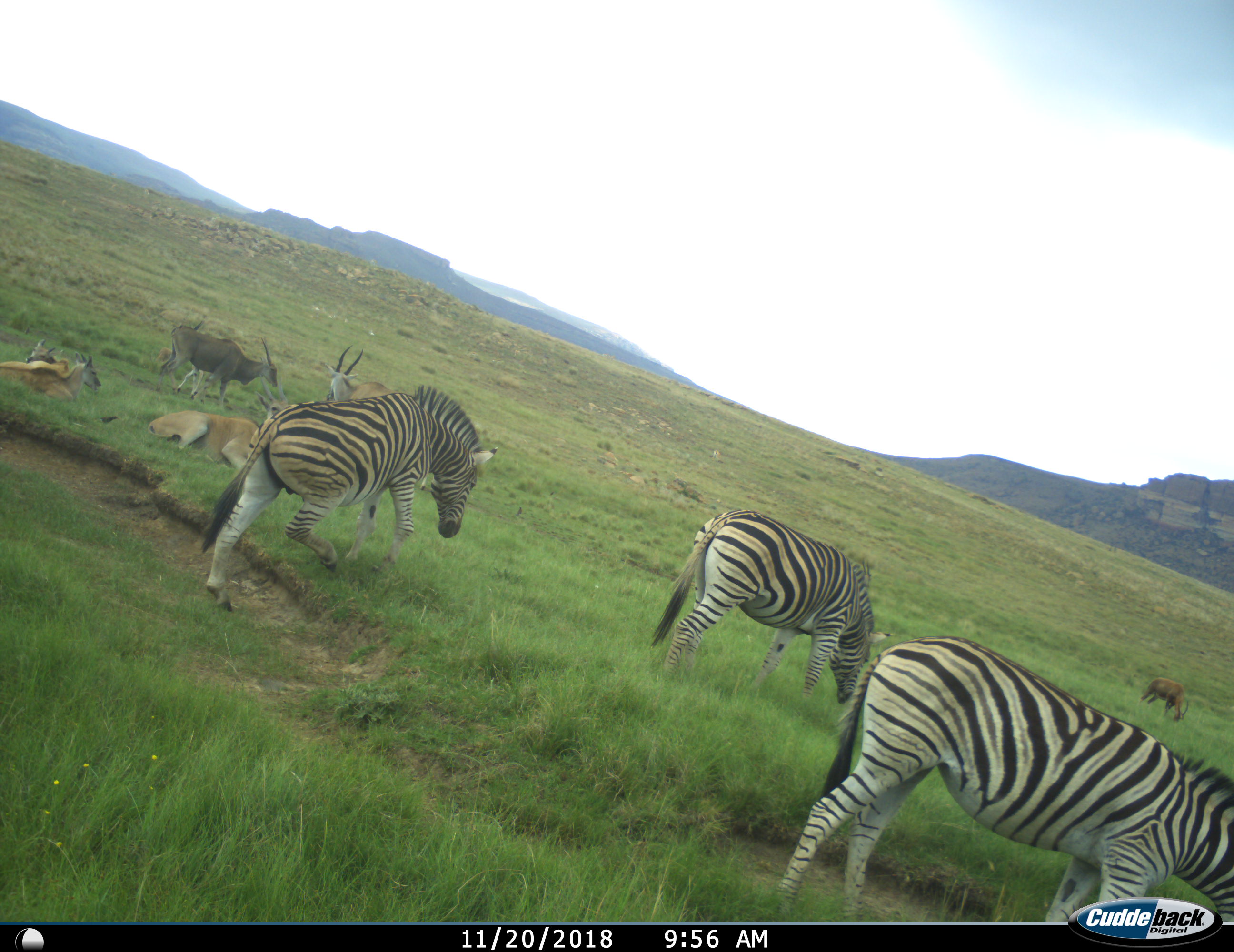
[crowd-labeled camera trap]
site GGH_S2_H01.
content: unidentified animal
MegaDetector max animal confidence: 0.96